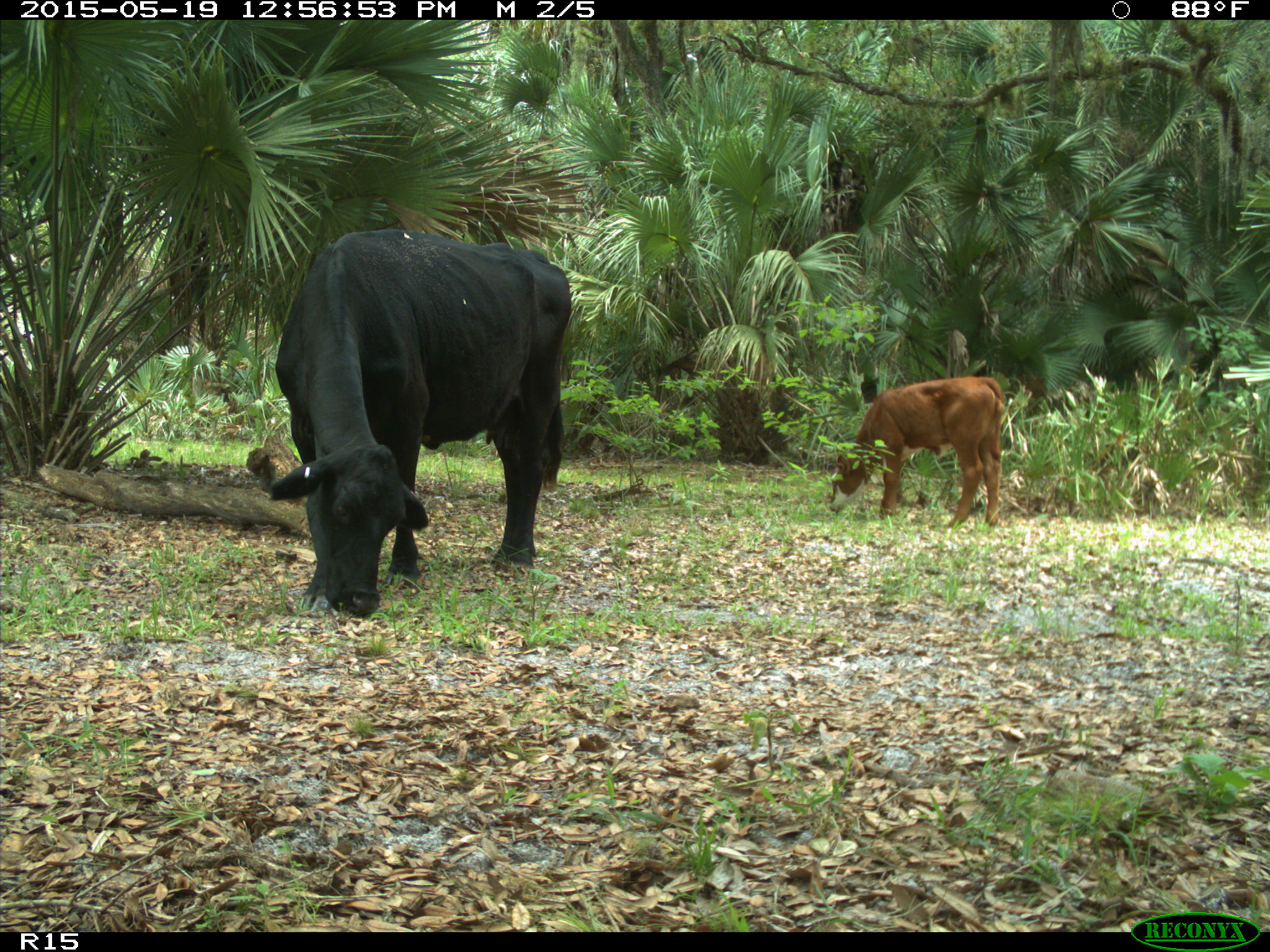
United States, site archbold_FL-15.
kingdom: Animalia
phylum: Chordata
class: Mammalia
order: Artiodactyla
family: Bovidae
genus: Bos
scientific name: Bos taurus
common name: domestic cow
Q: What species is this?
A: Bos taurus (domestic cow).